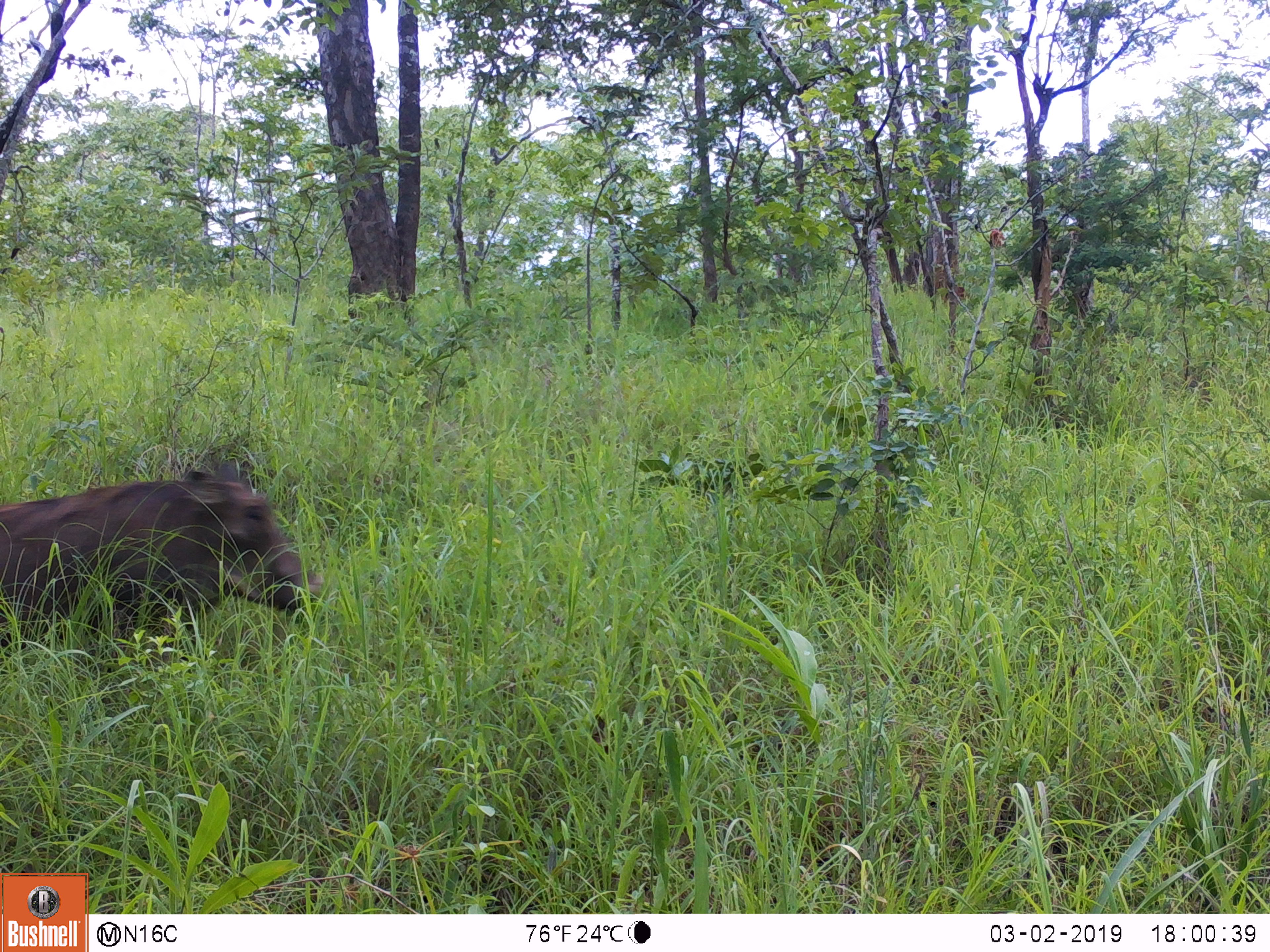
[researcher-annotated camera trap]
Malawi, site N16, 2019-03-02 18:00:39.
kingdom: Animalia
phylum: Chordata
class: Mammalia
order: Artiodactyla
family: Suidae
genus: Phacochoerus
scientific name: Phacochoerus africanus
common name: common warthog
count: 1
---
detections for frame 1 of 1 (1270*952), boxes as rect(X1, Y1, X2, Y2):
common warthog: rect(1, 459, 319, 660)